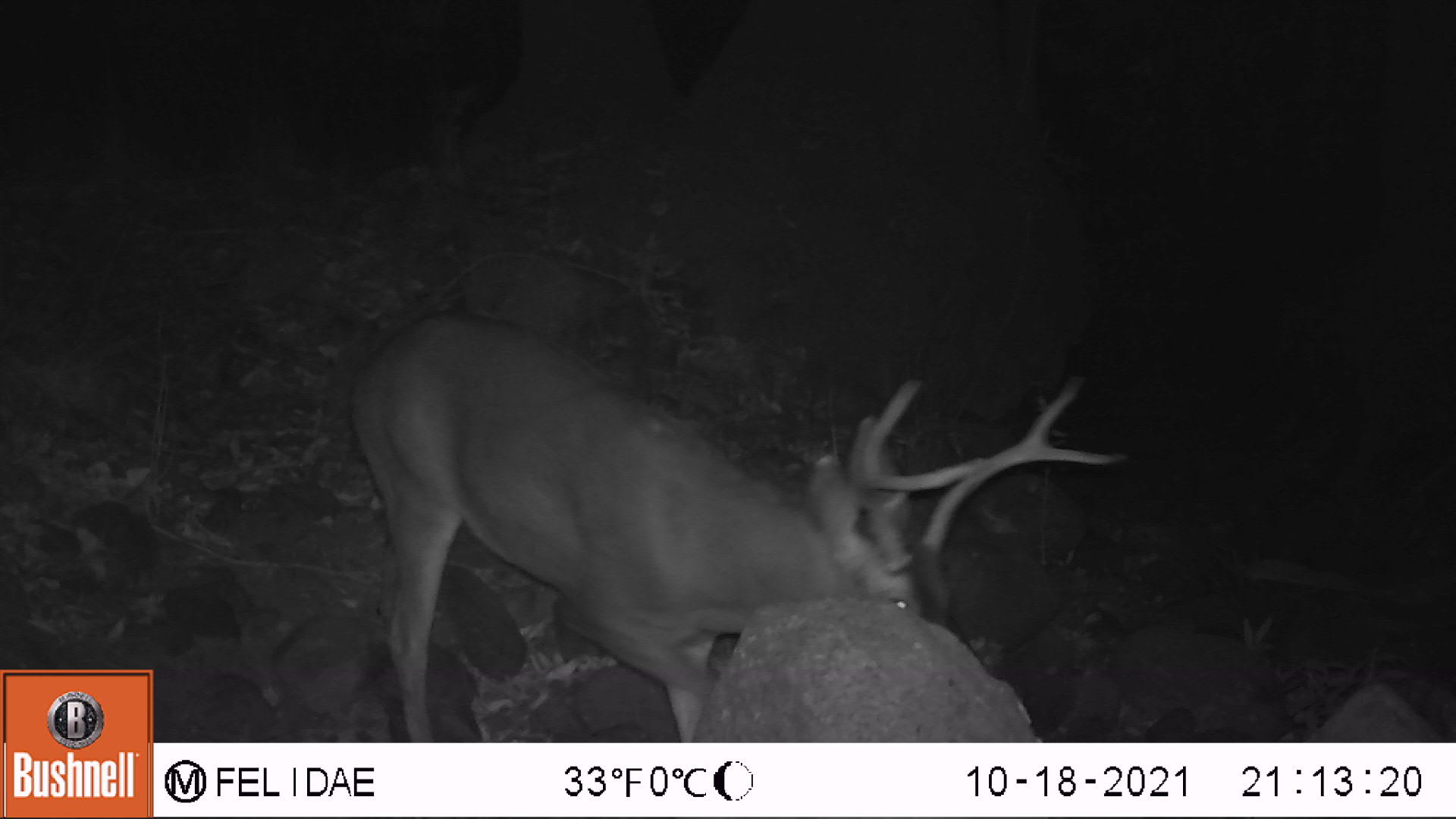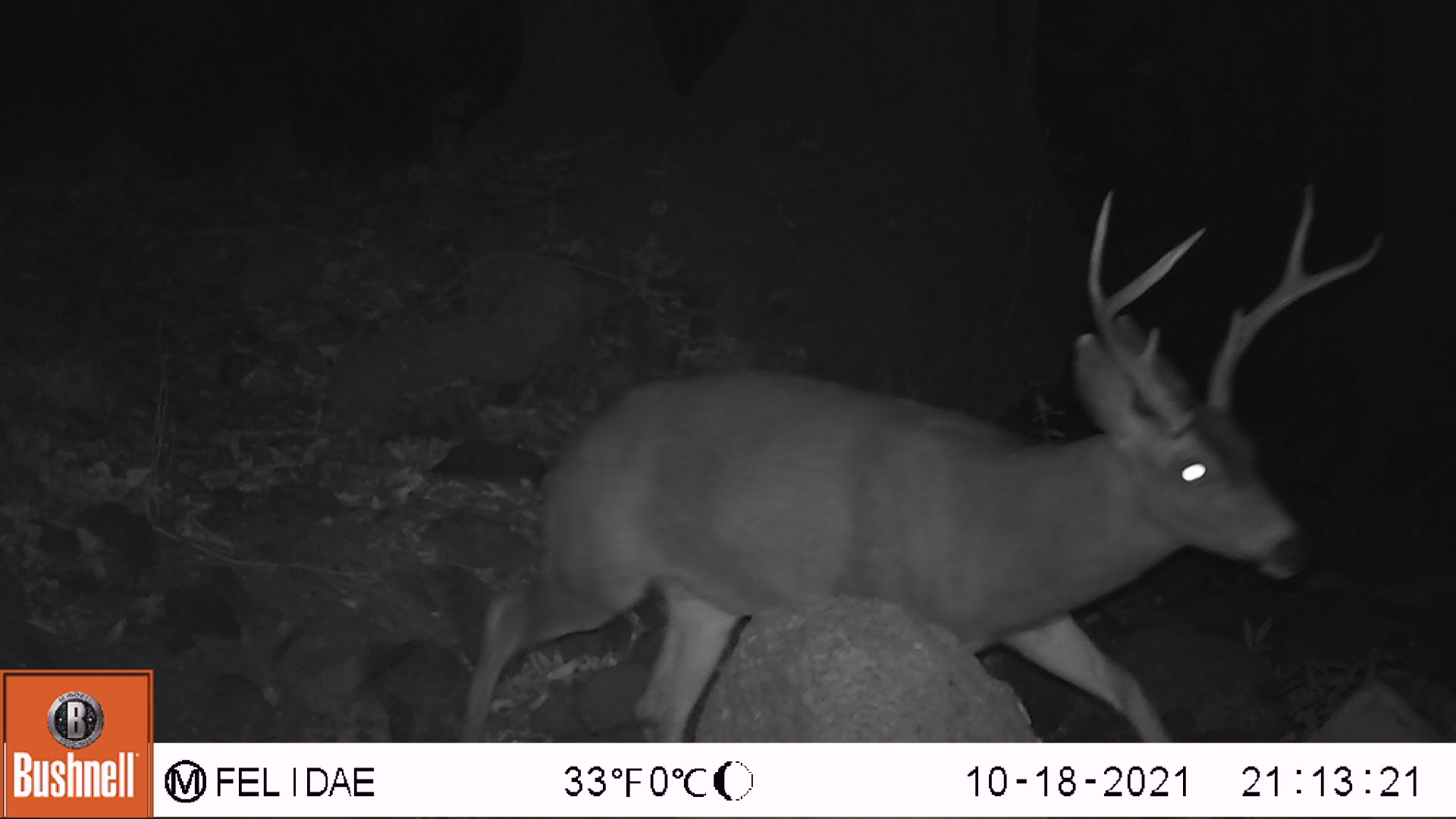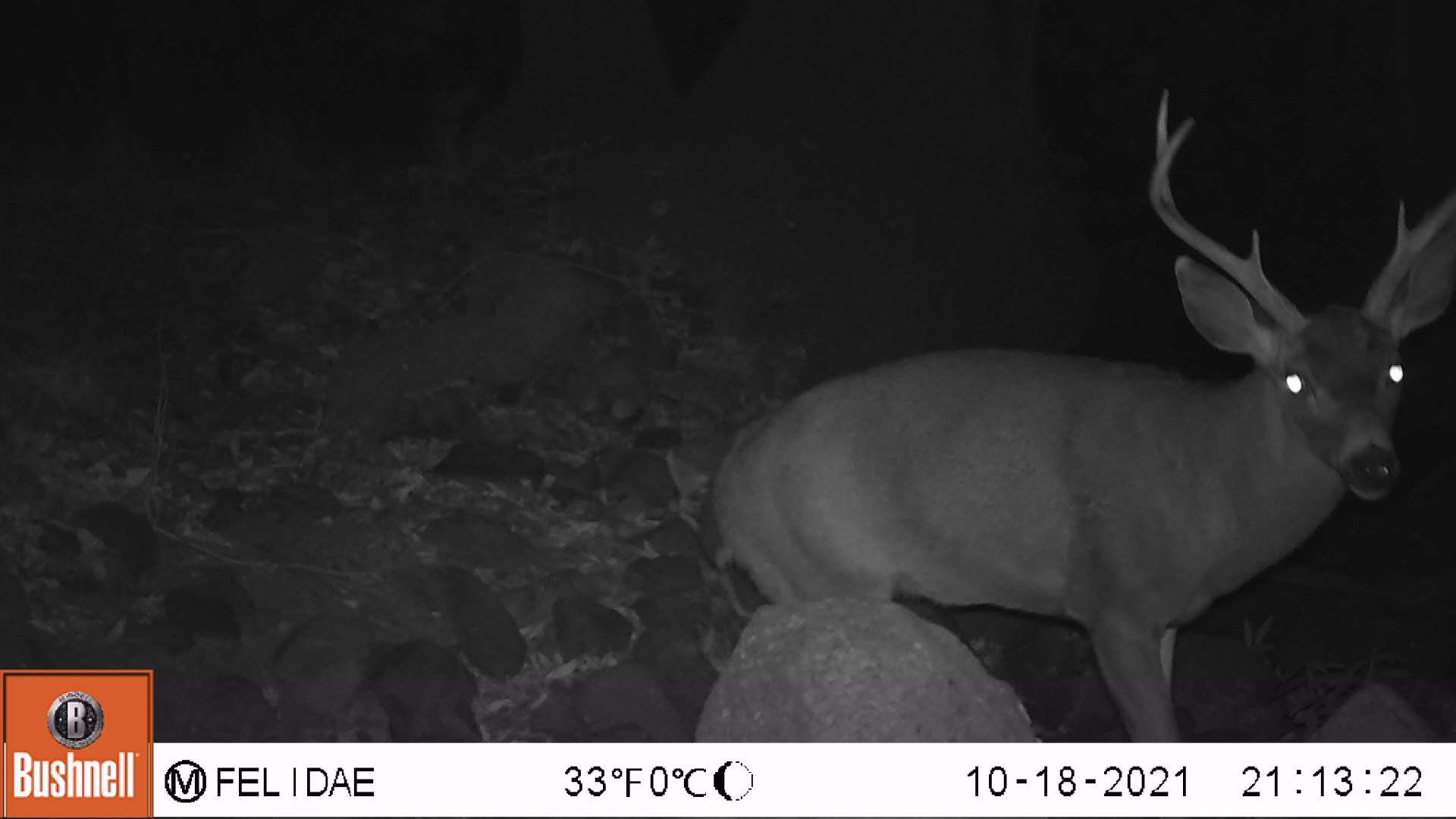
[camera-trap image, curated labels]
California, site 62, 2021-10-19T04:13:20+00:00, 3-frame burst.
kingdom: Animalia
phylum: Chordata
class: Mammalia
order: Artiodactyla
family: Cervidae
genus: Odocoileus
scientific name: Odocoileus hemionus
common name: mule deer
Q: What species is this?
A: Mule deer (Odocoileus hemionus).